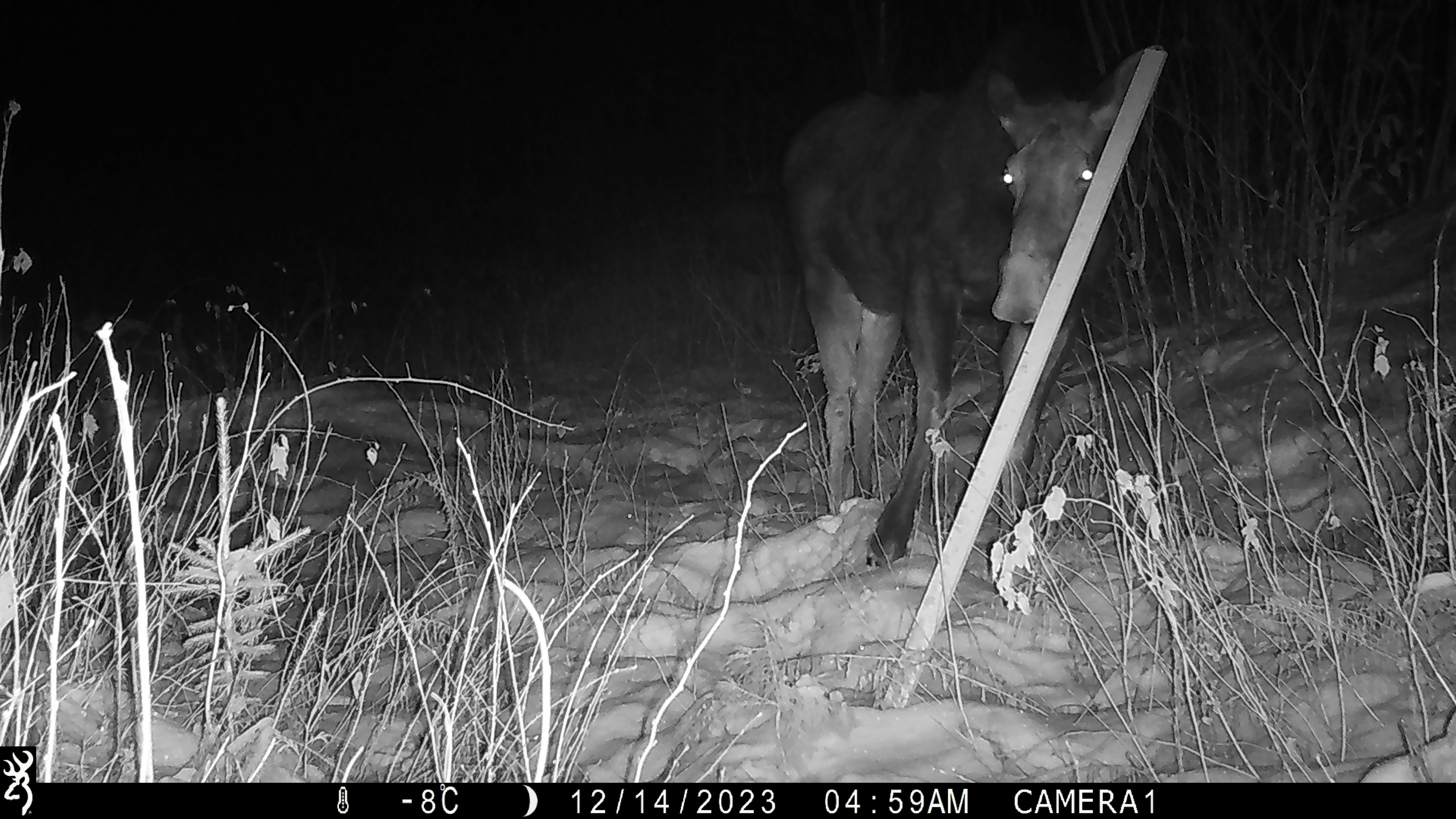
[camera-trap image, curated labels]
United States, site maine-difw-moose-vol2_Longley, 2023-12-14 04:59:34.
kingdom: Animalia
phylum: Chordata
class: Mammalia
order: Artiodactyla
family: Cervidae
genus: Alces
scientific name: Alces alces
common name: moose